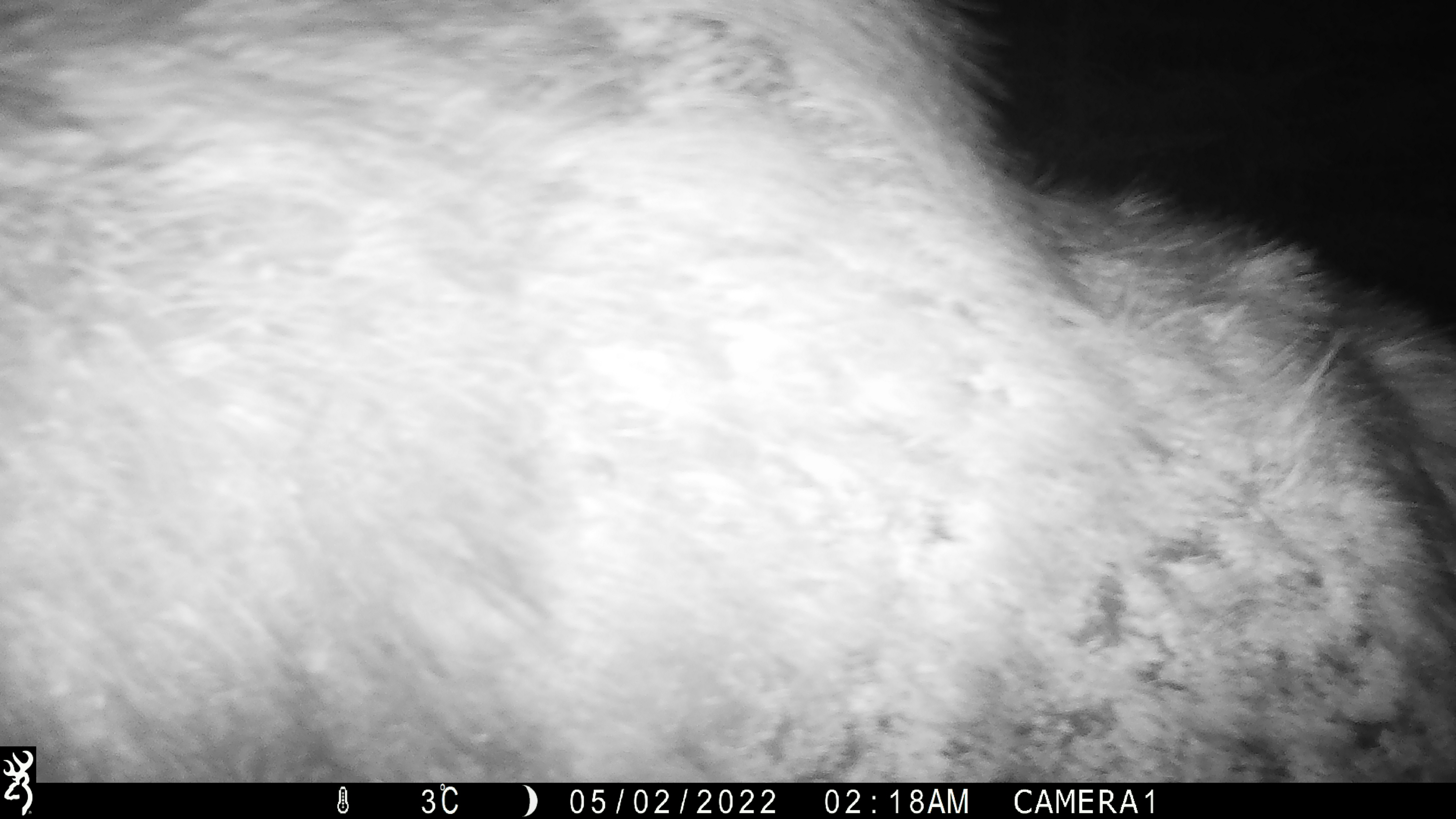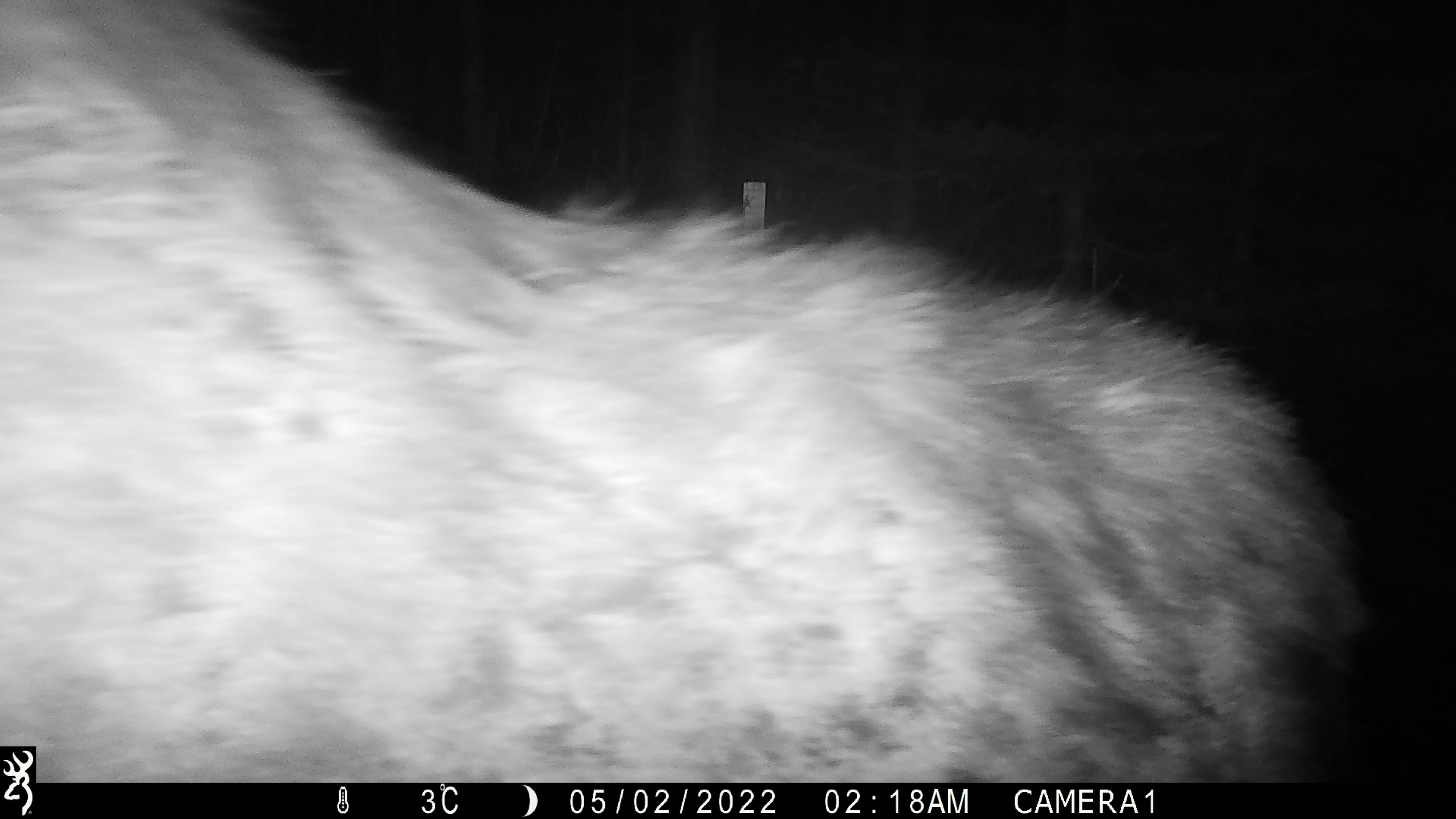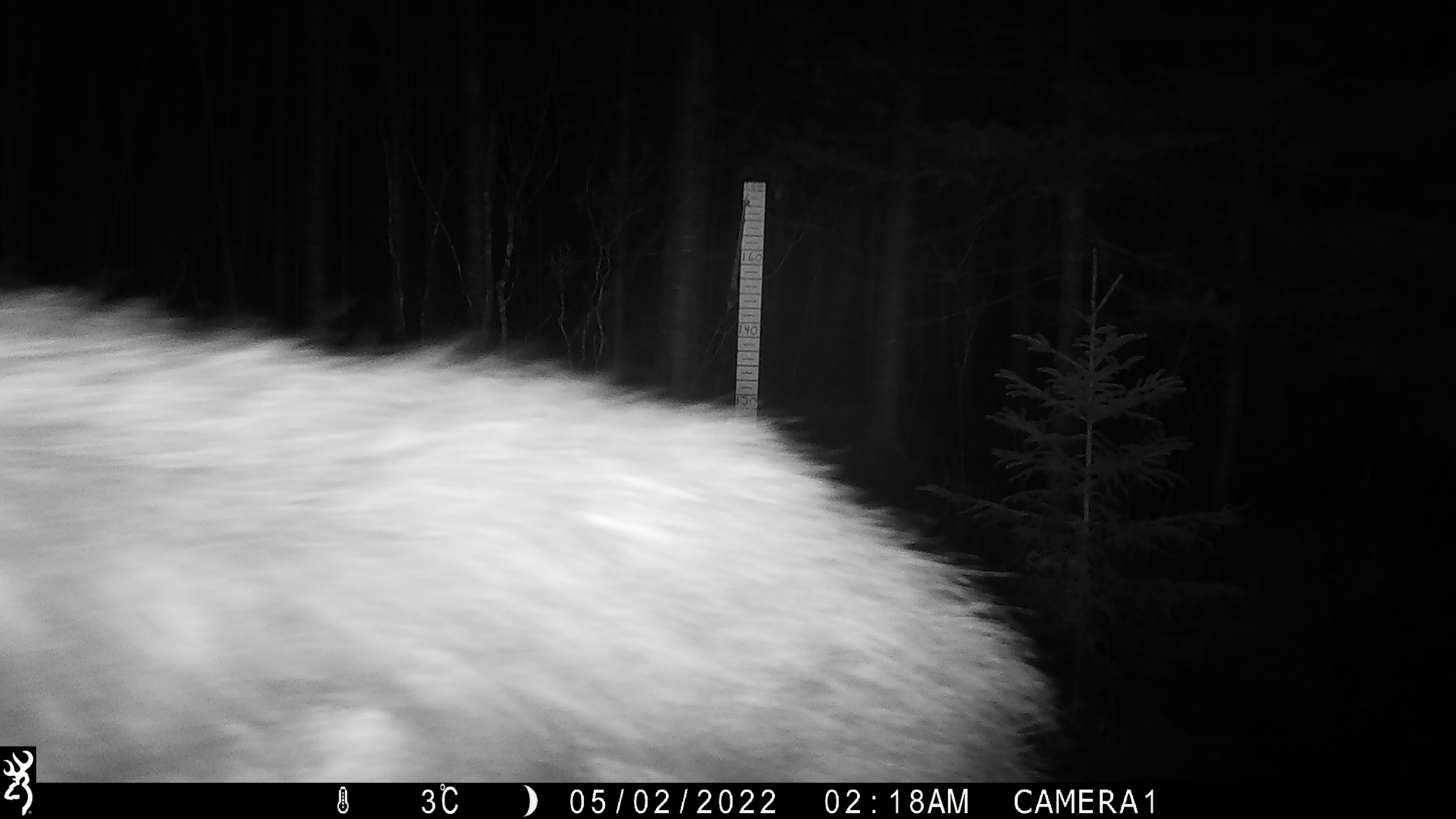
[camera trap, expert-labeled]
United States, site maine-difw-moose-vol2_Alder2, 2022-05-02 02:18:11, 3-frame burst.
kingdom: Animalia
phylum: Chordata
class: Mammalia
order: Artiodactyla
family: Cervidae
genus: Alces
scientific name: Alces alces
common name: moose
Moose (Alces alces).